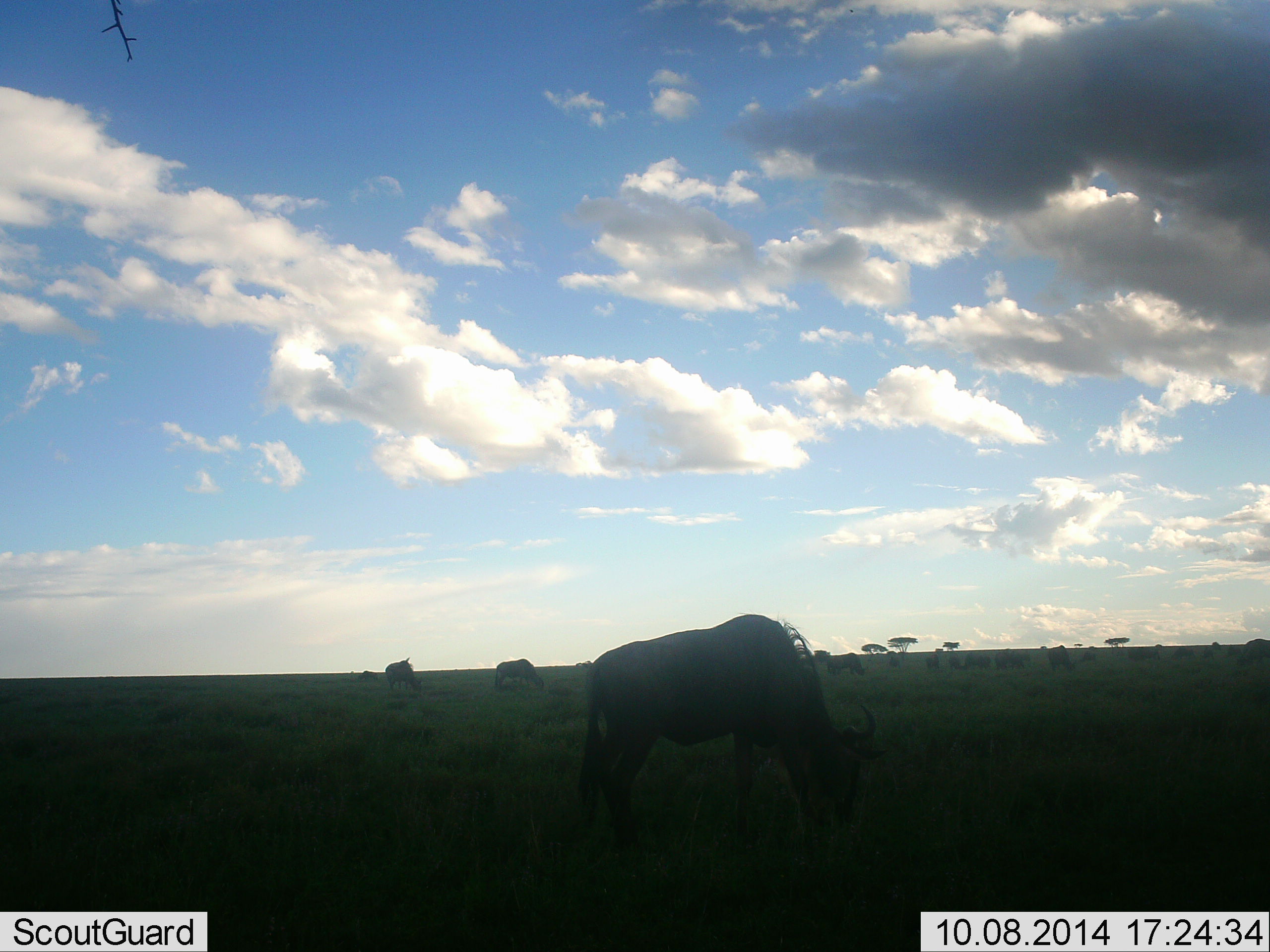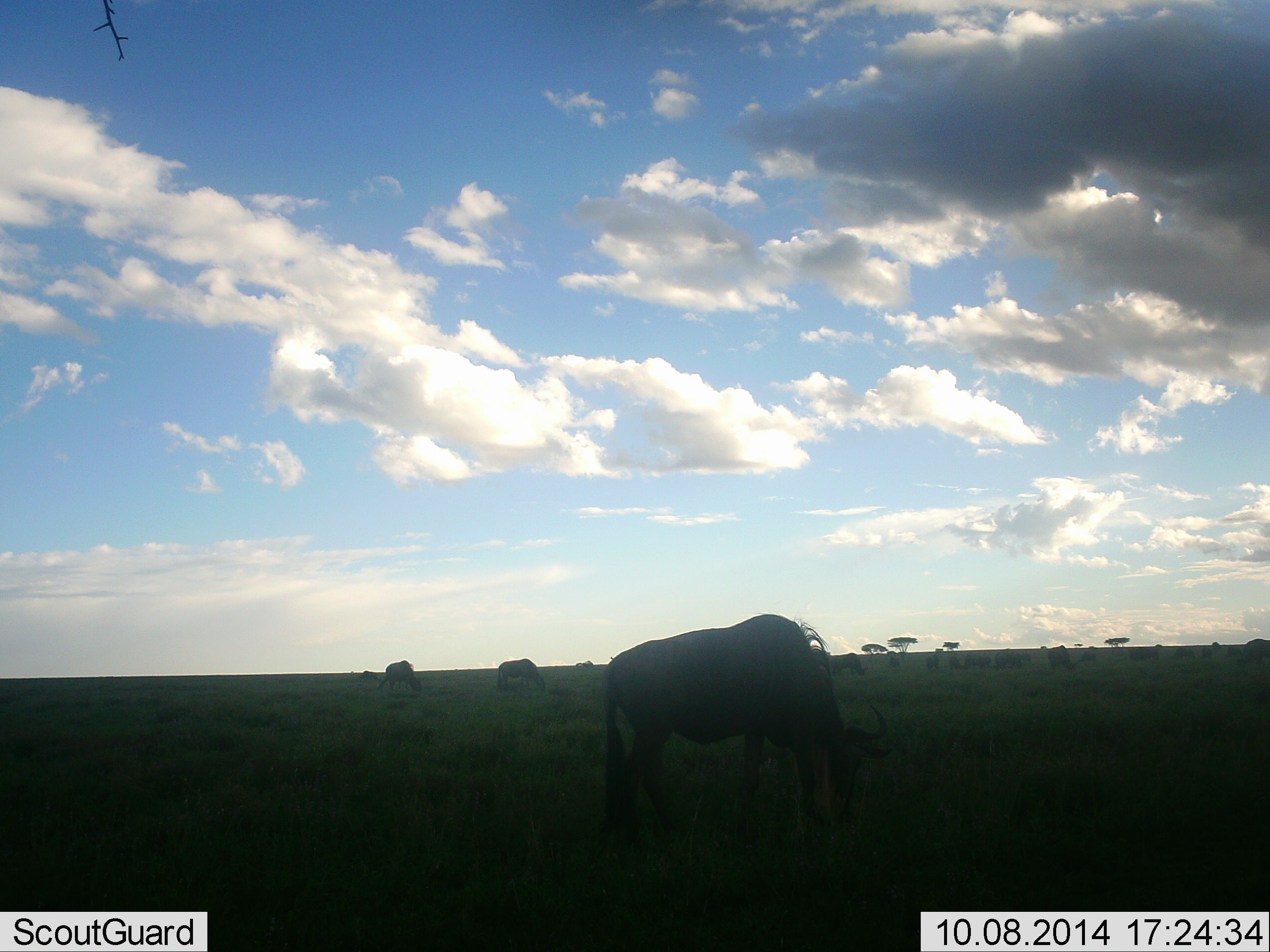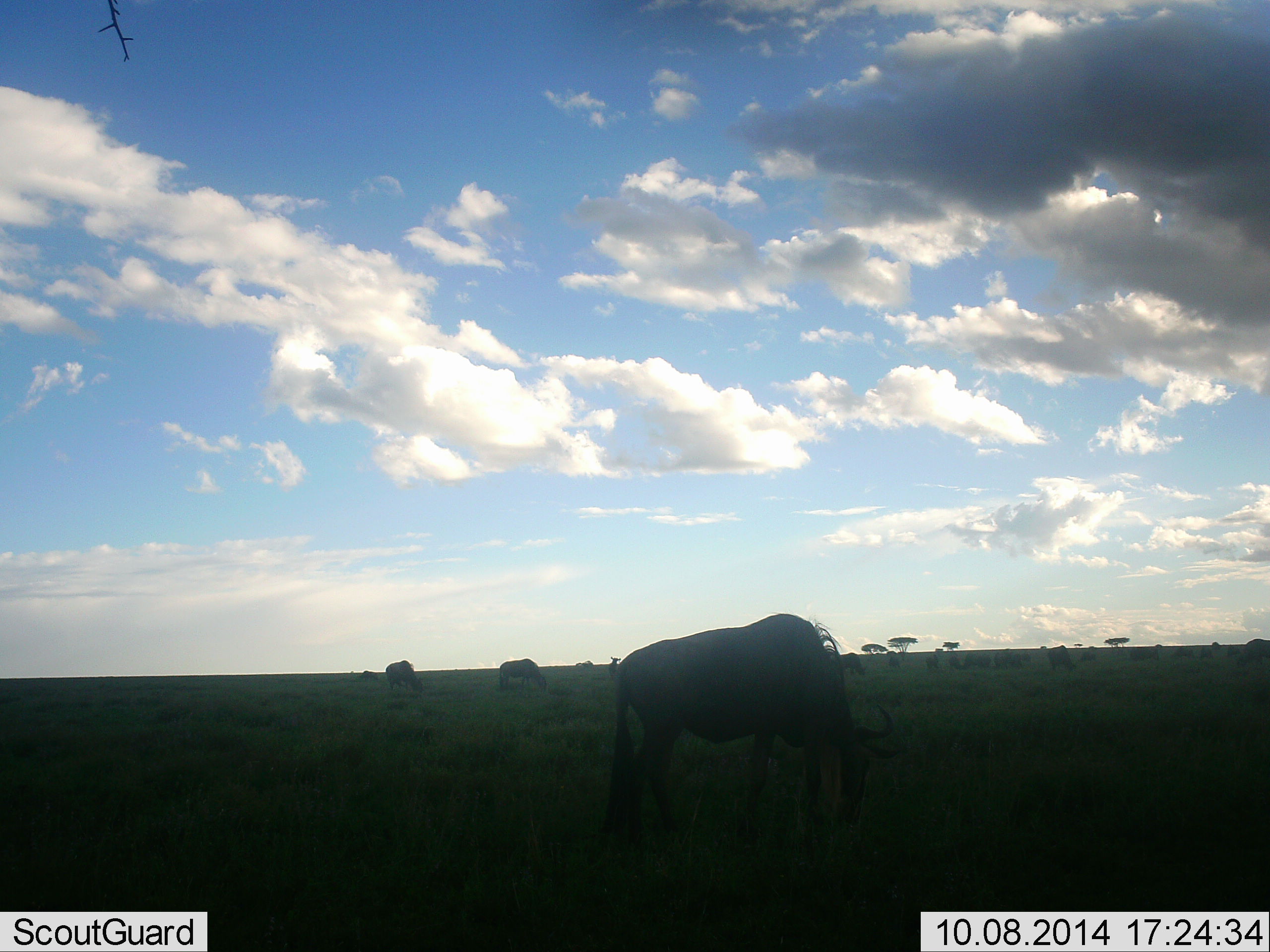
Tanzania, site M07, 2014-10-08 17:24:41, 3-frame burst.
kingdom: Animalia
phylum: Chordata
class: Mammalia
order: Artiodactyla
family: Bovidae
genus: Connochaetes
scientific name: Connochaetes taurinus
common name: blue wildebeest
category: wildebeest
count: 11-50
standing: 40%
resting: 0%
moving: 20%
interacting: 0%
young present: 0%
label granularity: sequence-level